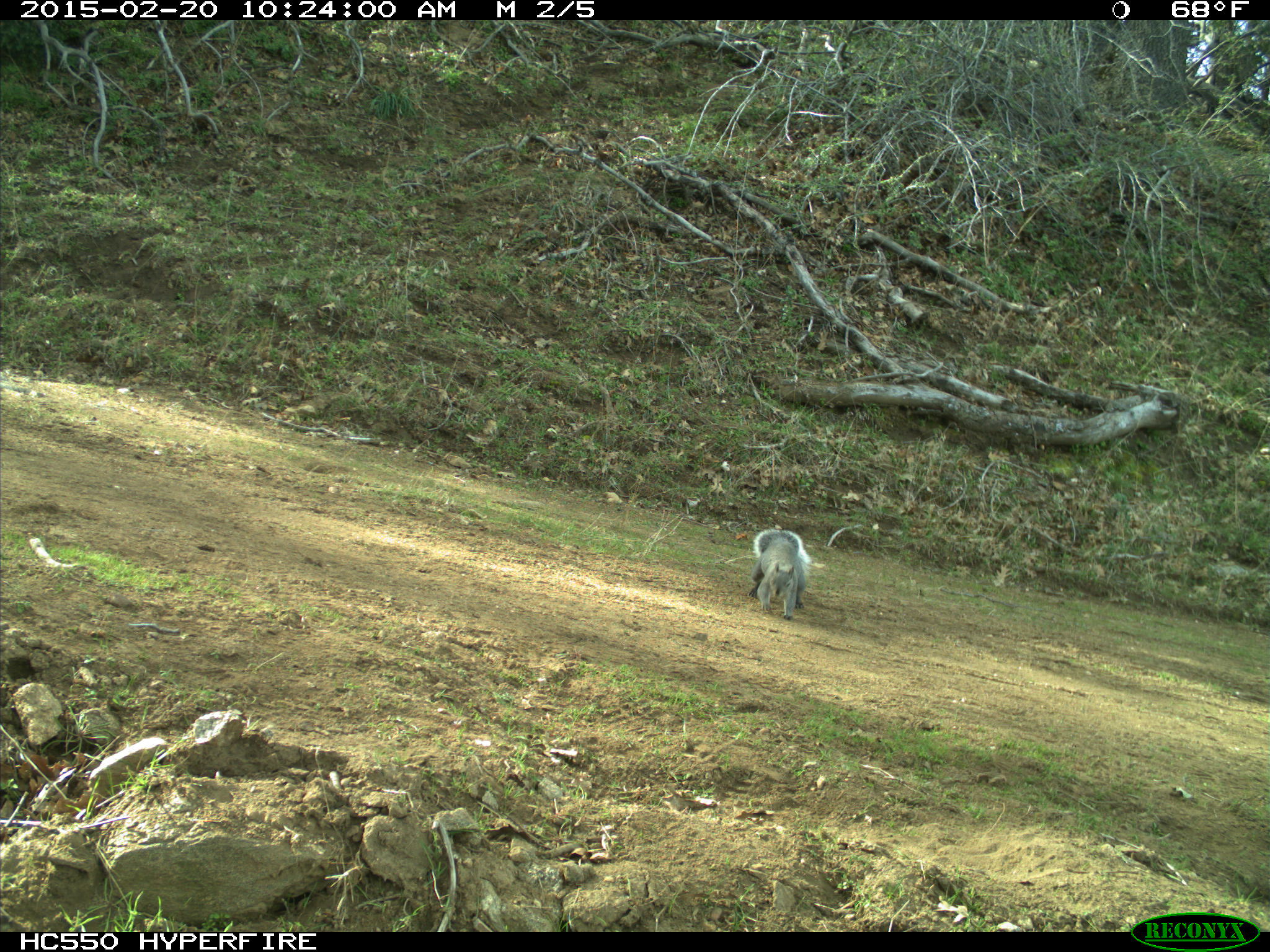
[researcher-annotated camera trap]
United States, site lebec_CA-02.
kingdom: Animalia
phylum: Chordata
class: Mammalia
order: Rodentia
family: Sciuridae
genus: Sciurus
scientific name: Sciurus carolinensis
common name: eastern gray squirrel